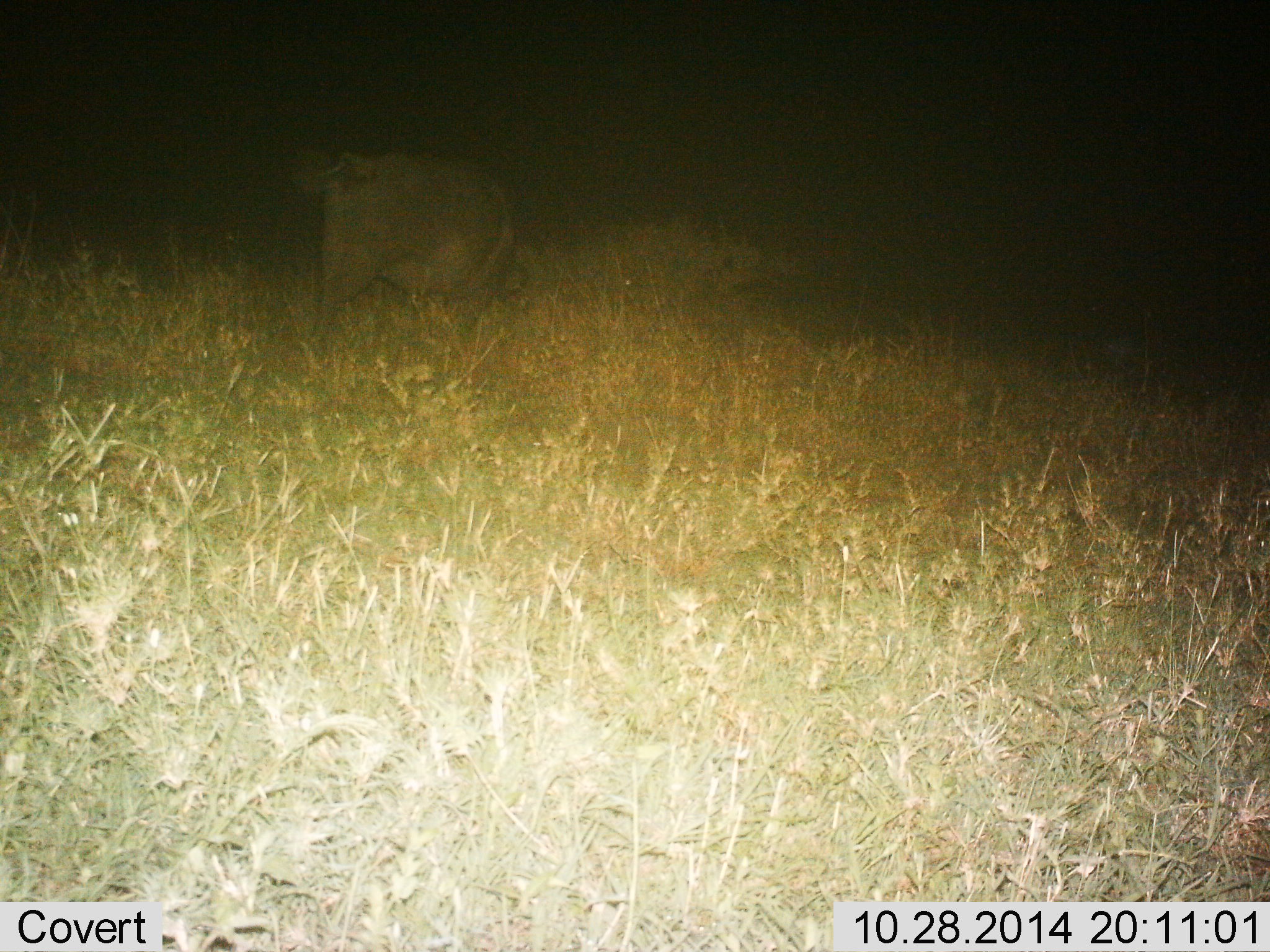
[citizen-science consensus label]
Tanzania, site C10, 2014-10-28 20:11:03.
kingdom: Animalia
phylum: Chordata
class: Mammalia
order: Artiodactyla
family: Bovidae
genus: Syncerus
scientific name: Syncerus caffer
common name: cape buffalo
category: buffalo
Buffalo (cape buffalo) (Syncerus caffer), count 1. Behavior (volunteer vote fractions): standing 50%, resting 0%, moving 0%, interacting 0%. Young present (vote fraction): 0%. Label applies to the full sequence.